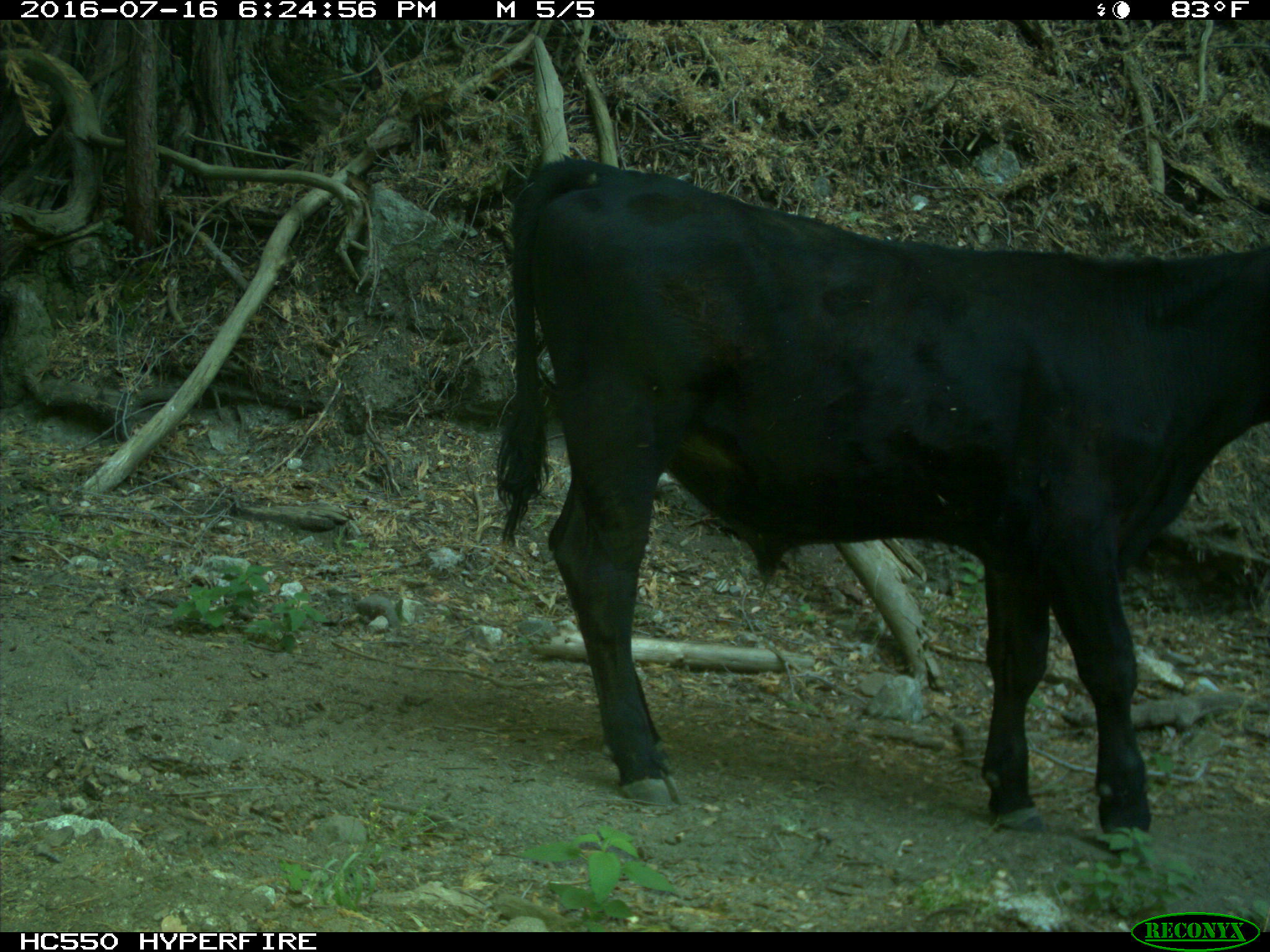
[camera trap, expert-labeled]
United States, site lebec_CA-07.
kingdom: Animalia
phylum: Chordata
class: Mammalia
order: Artiodactyla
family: Bovidae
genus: Bos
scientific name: Bos taurus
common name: domestic cow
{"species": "Bos taurus (domestic cow)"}